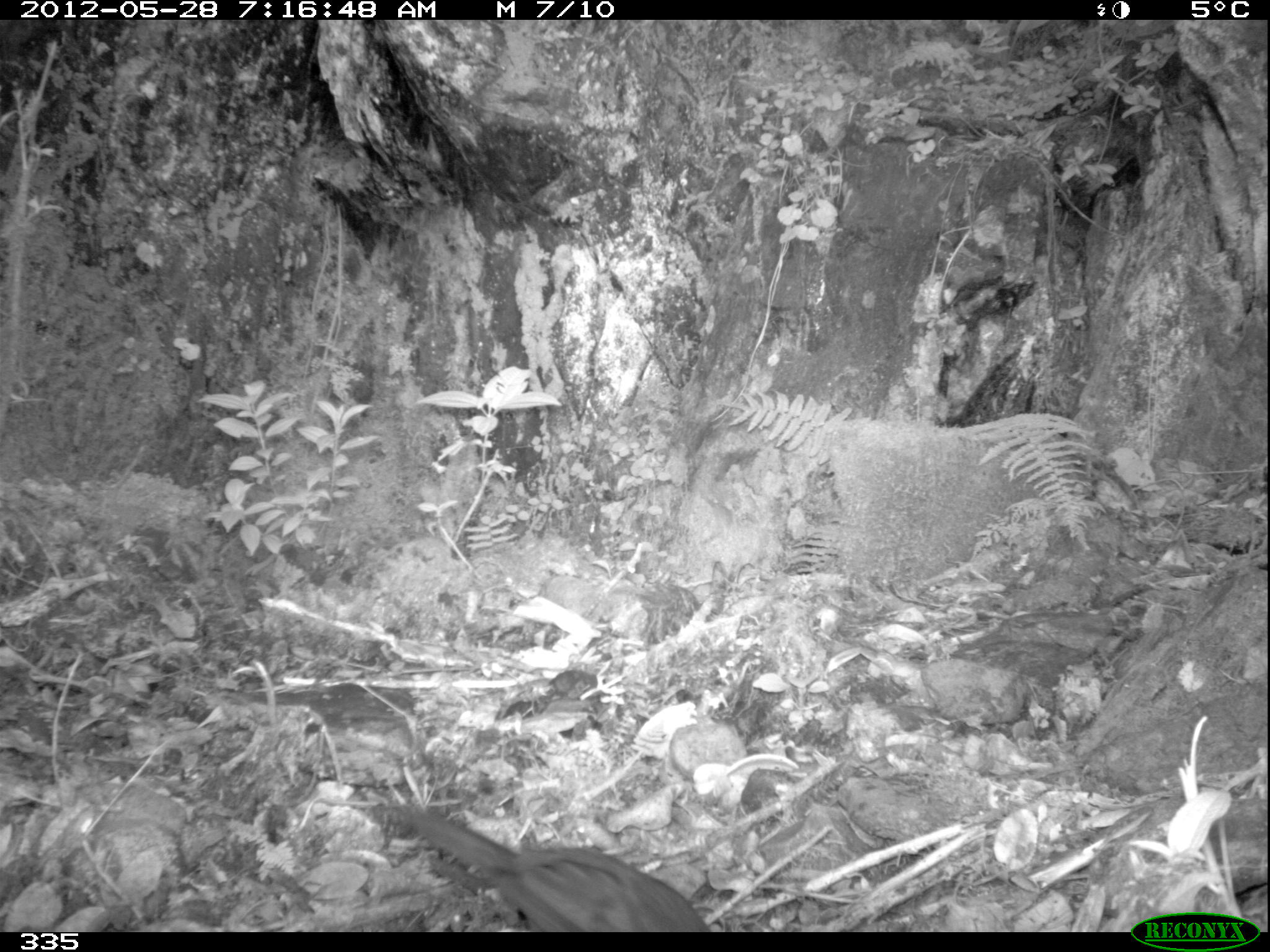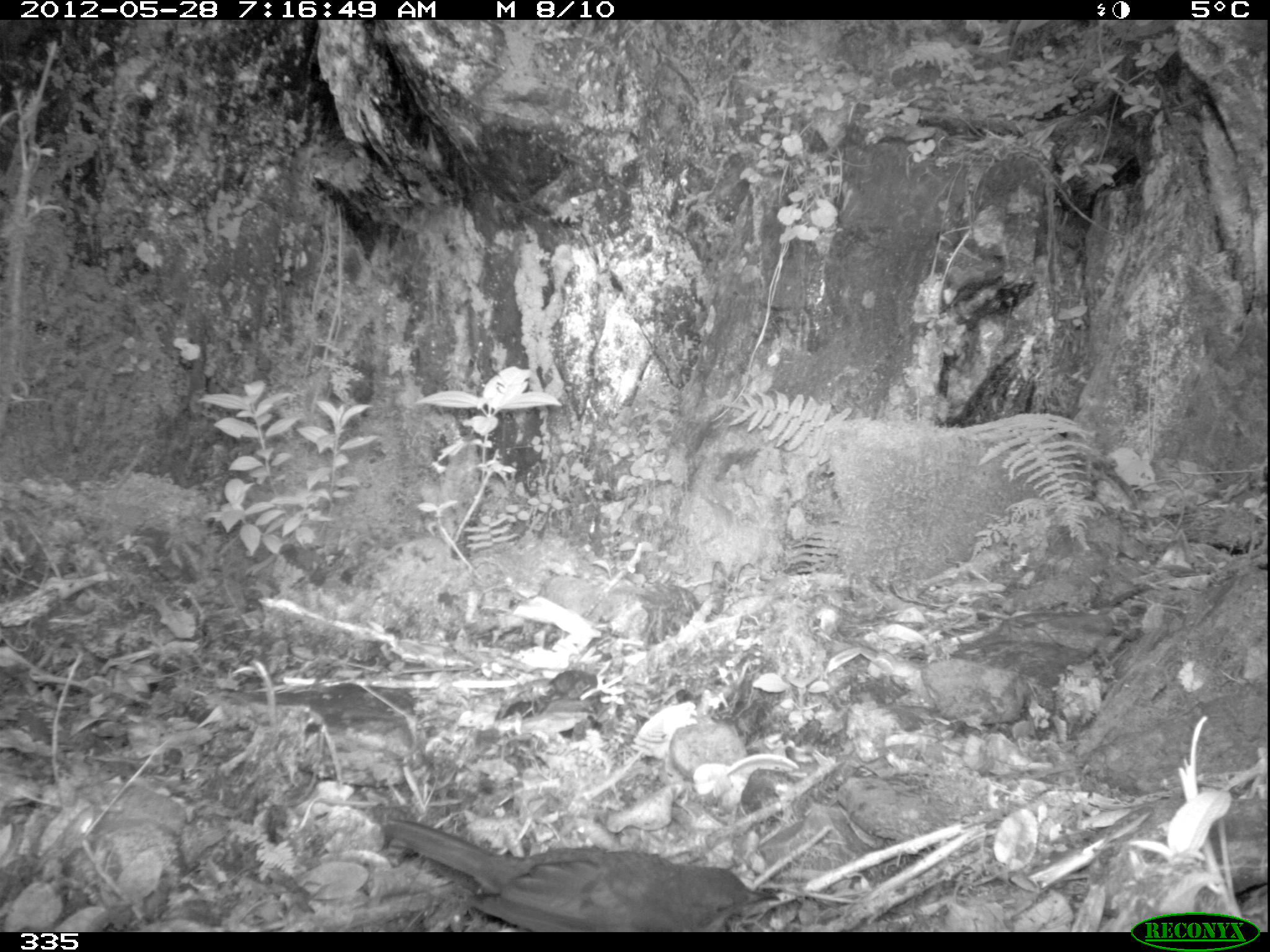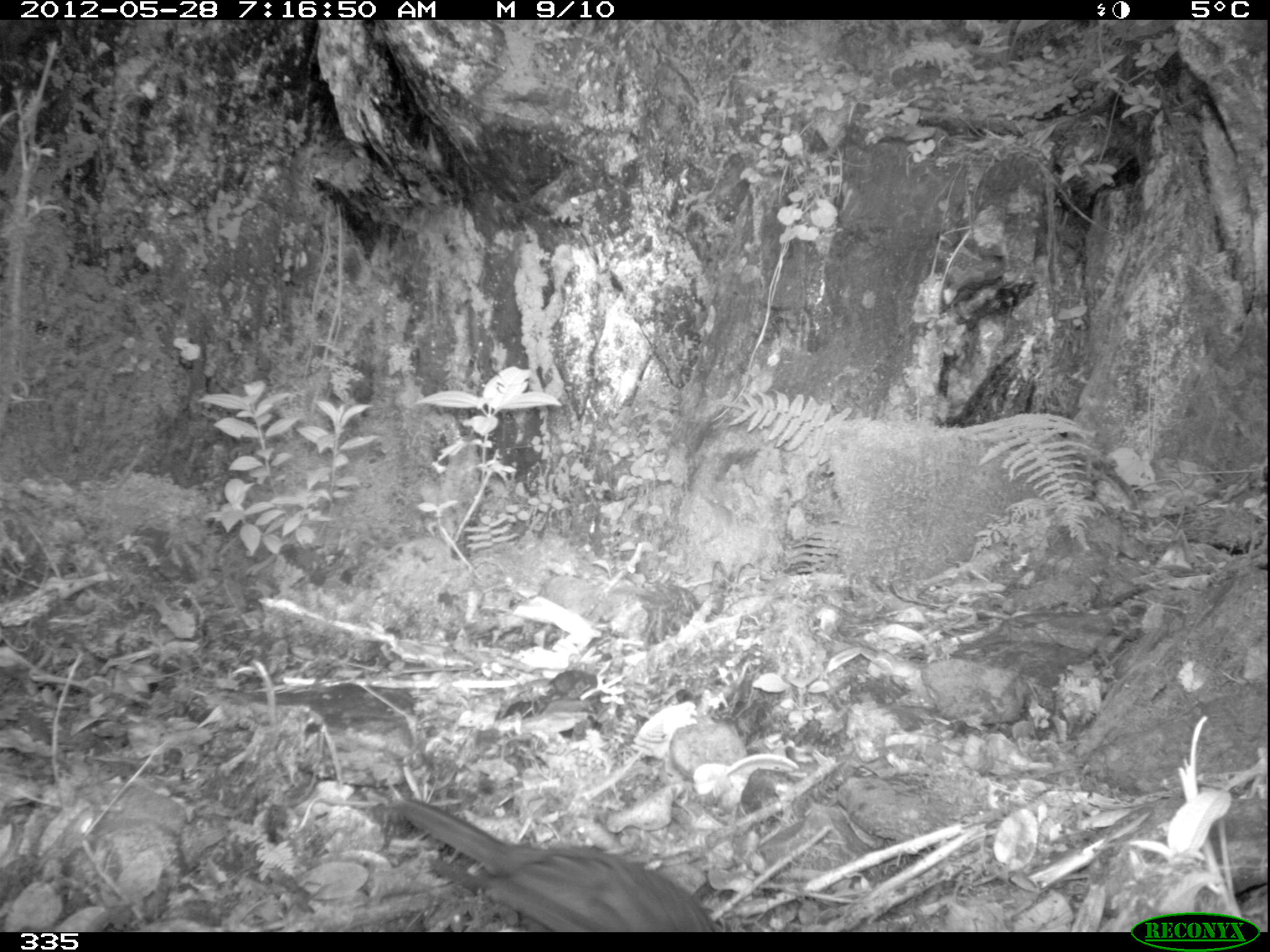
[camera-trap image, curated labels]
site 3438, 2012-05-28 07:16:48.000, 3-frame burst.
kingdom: Animalia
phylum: Chordata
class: Aves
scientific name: Aves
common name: bird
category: unknown bird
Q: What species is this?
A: Unknown bird (bird) (Aves).